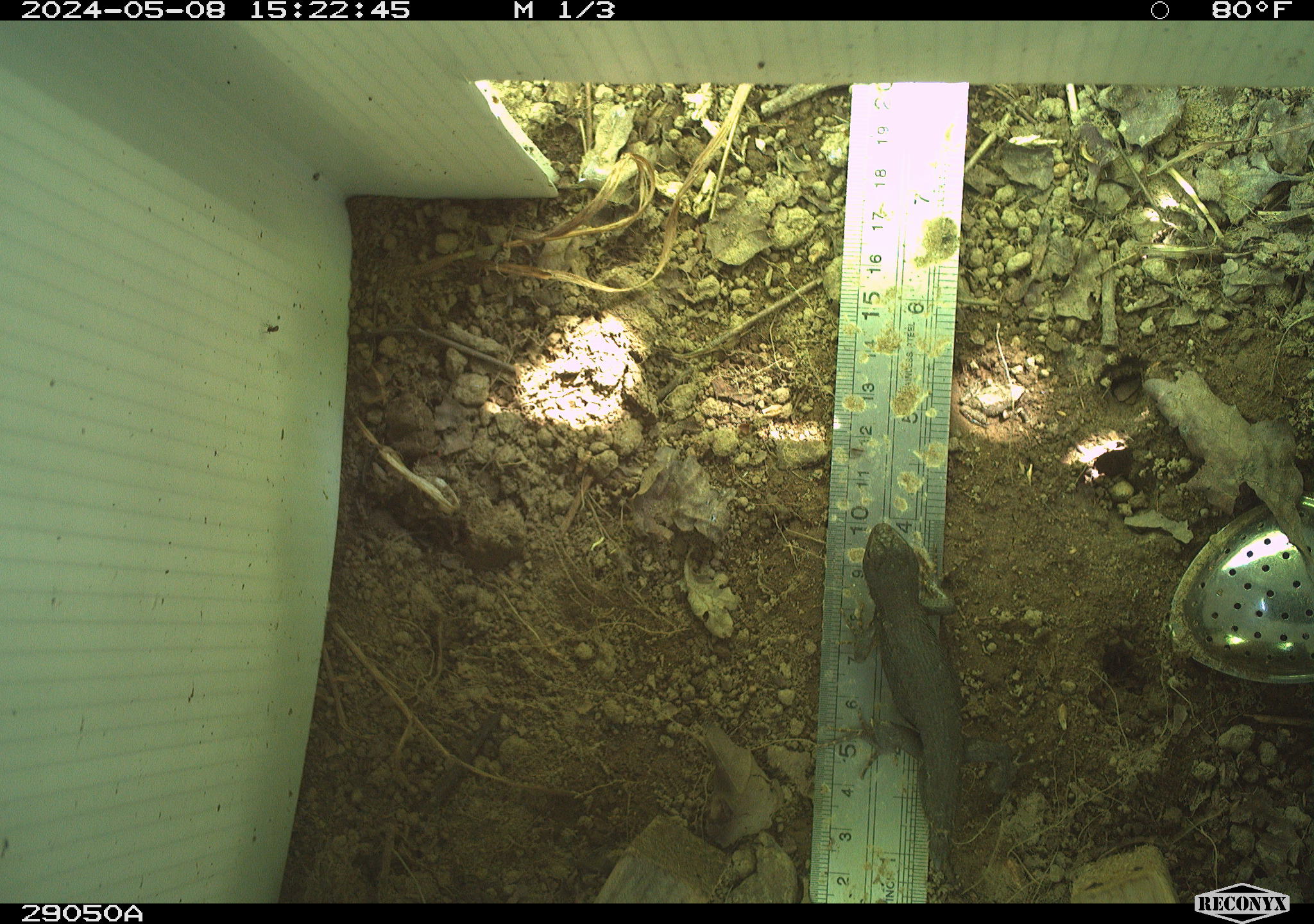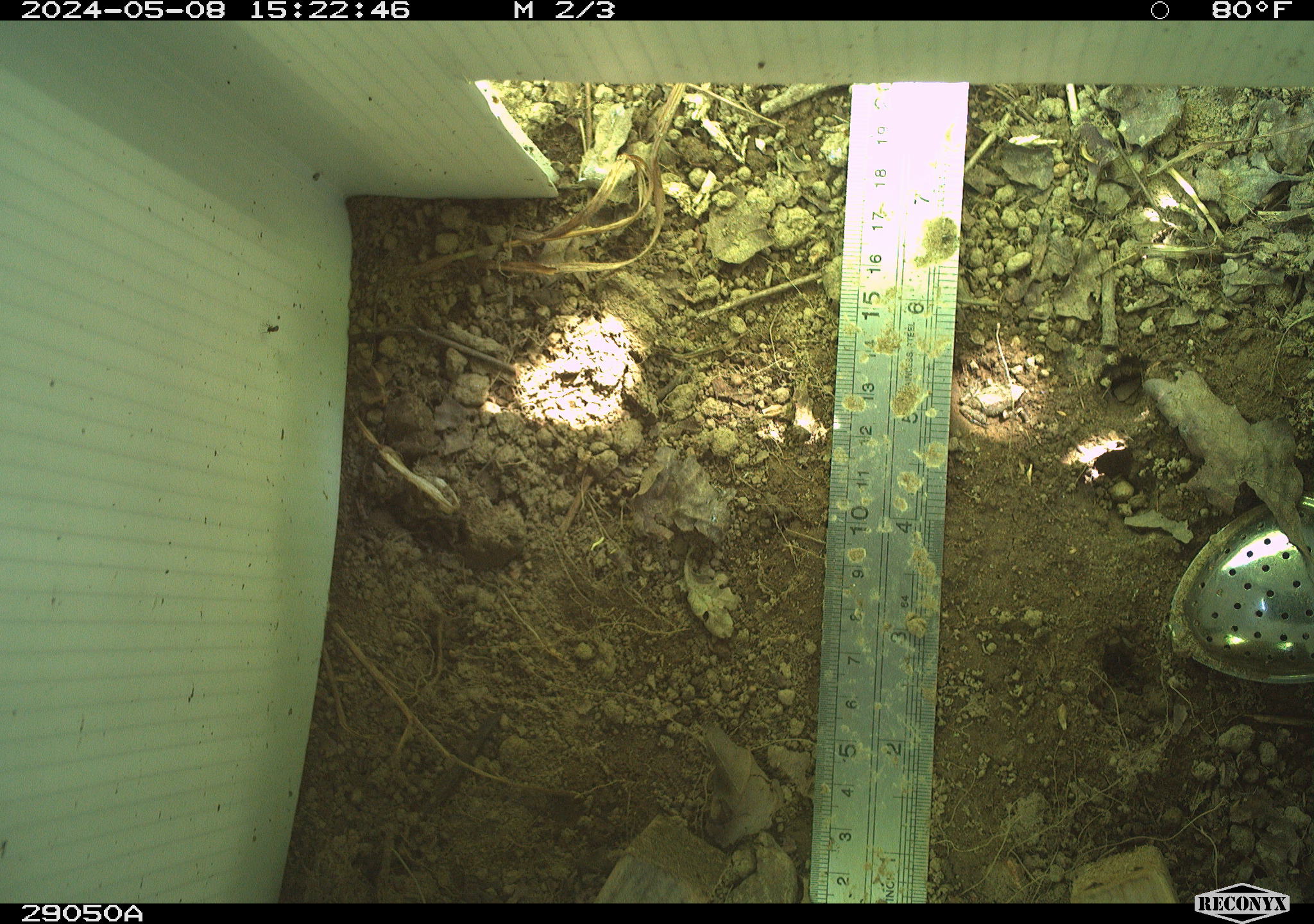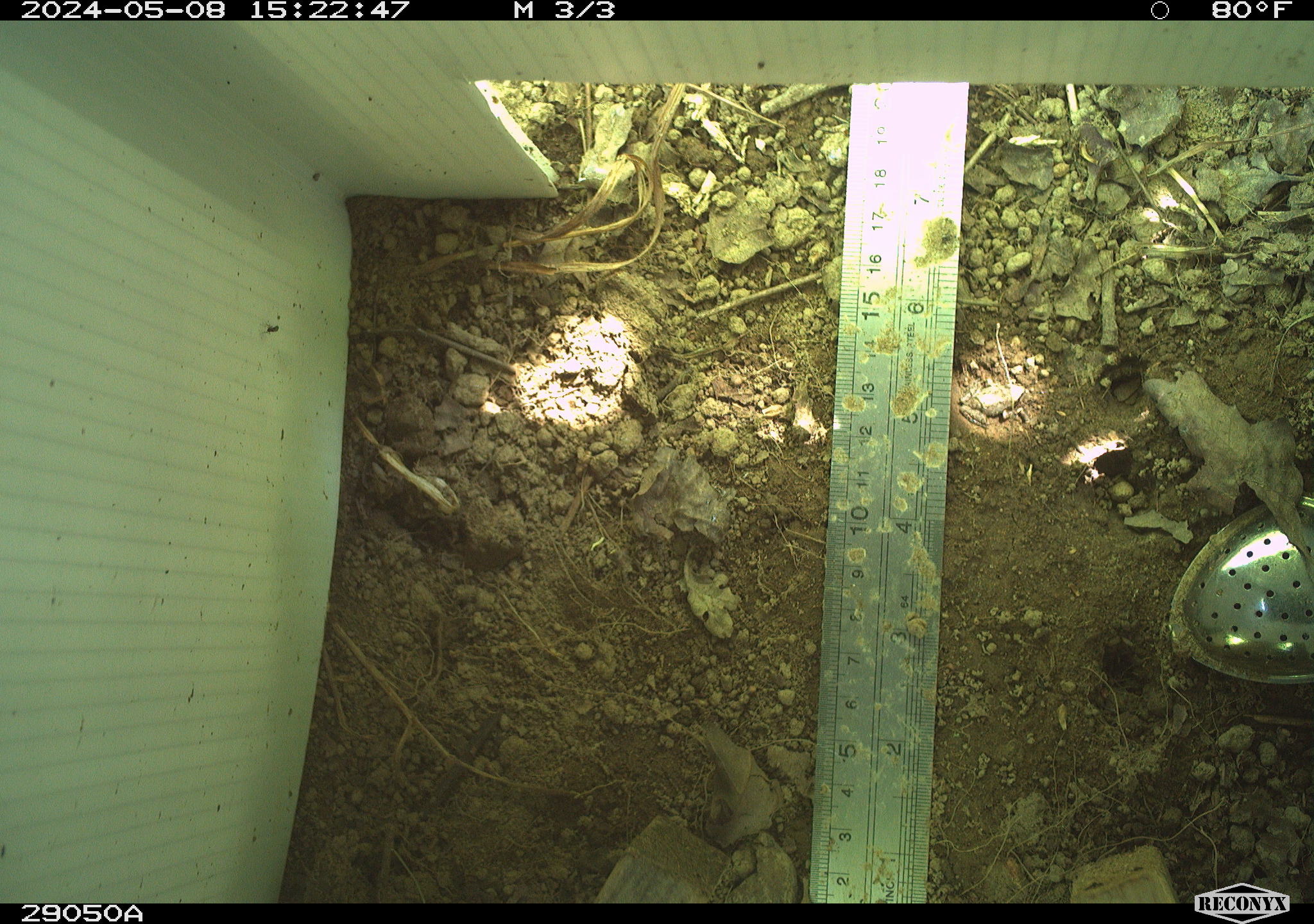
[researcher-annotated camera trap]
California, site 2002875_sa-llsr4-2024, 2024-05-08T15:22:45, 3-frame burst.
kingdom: Animalia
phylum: Chordata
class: Reptilia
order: Squamata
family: Phrynosomatidae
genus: Sceloporus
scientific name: Sceloporus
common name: spiny lizards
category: sceloporus species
Sceloporus species (spiny lizards) (Sceloporus).